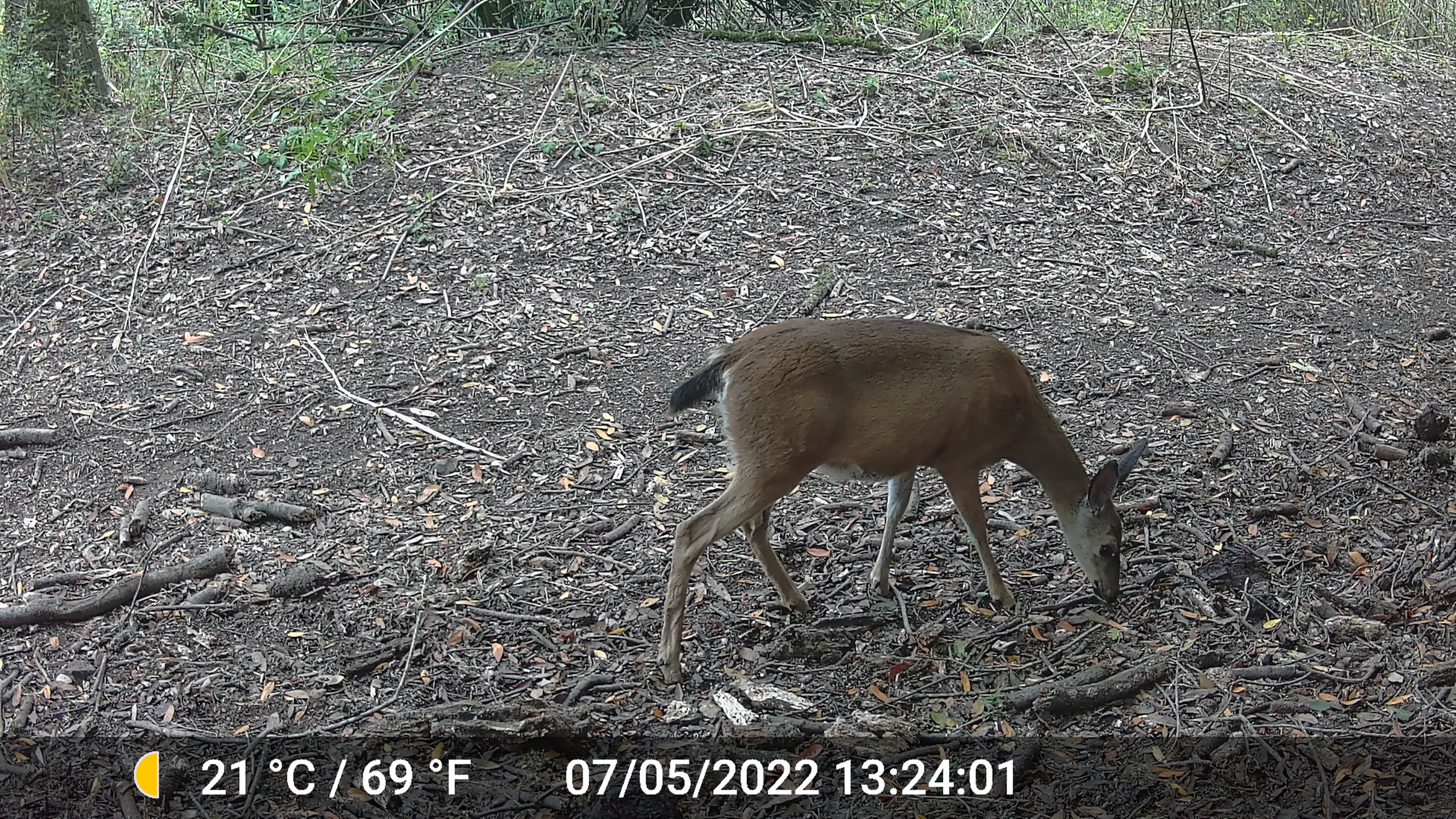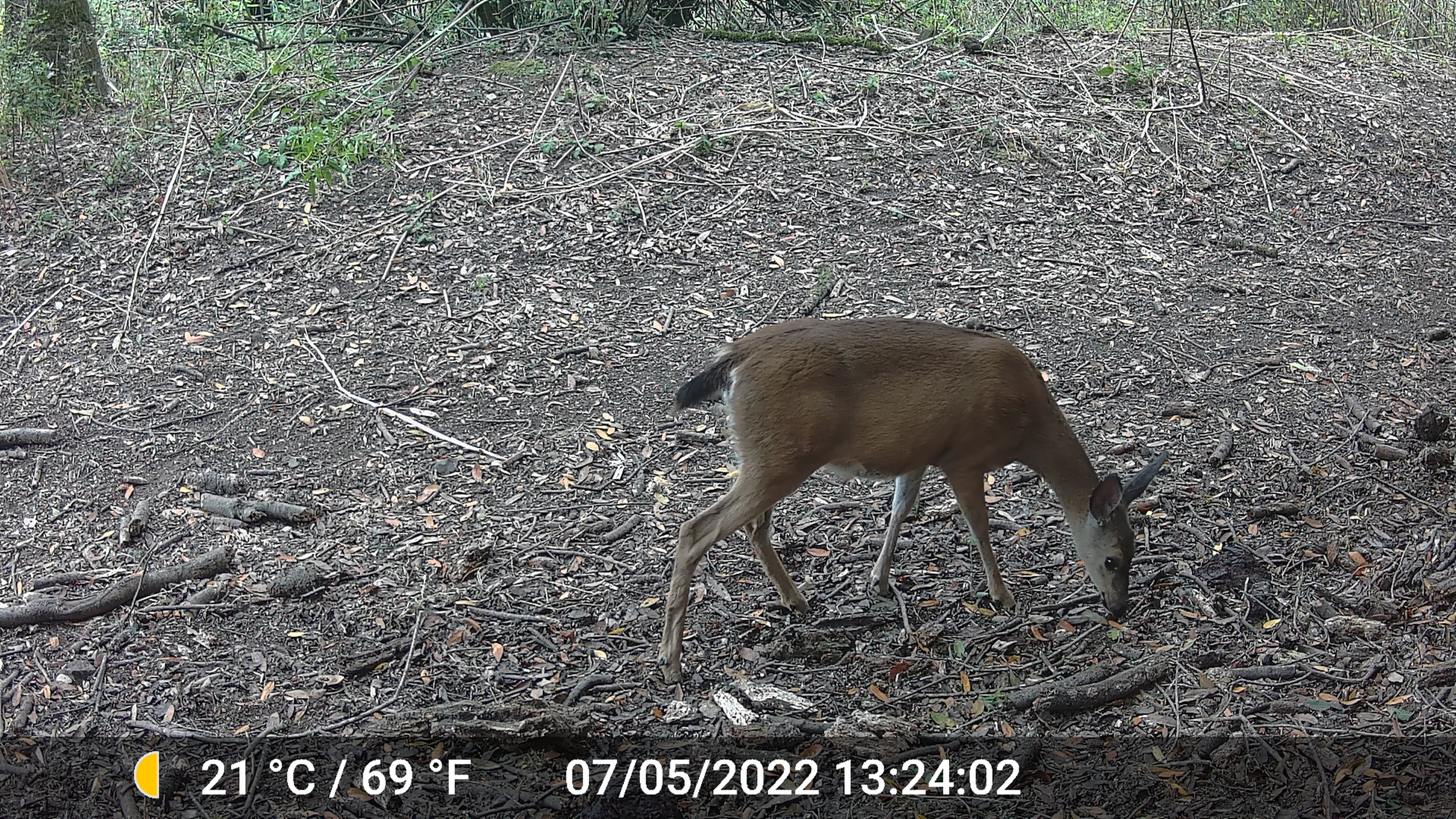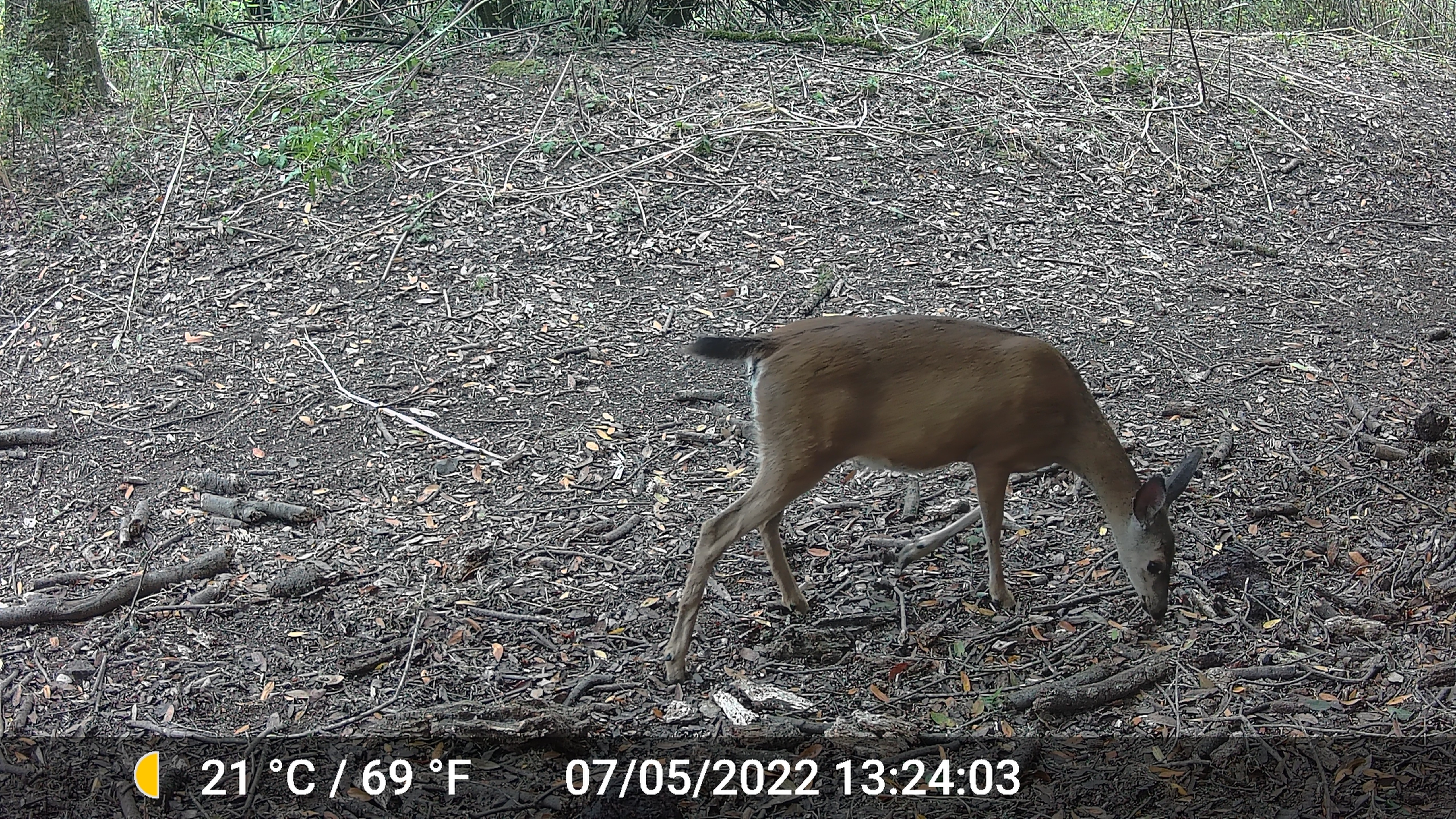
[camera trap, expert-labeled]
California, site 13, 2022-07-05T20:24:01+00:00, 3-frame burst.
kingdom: Animalia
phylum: Chordata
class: Mammalia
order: Artiodactyla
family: Cervidae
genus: Odocoileus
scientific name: Odocoileus hemionus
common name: mule deer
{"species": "mule deer (Odocoileus hemionus)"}